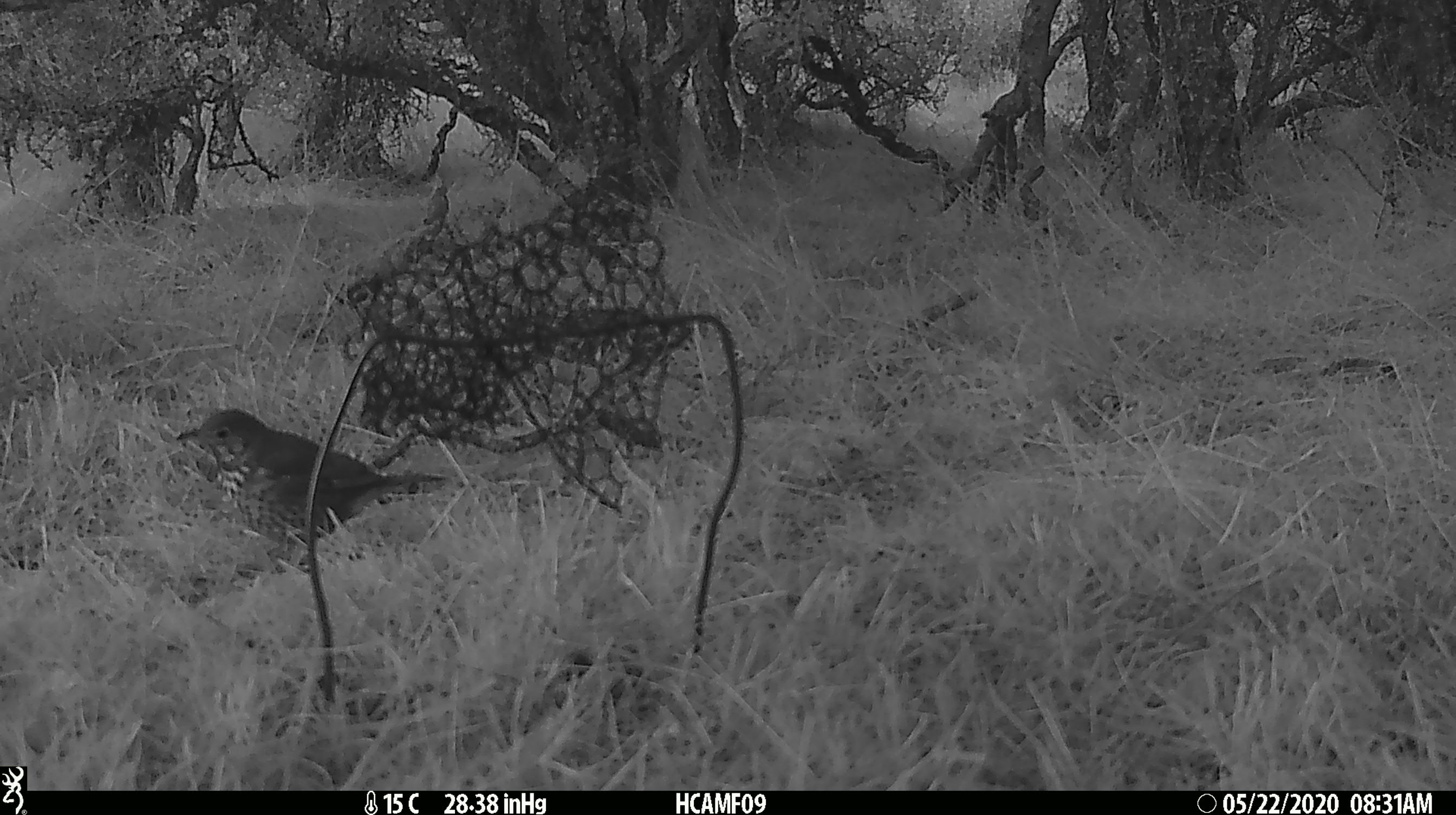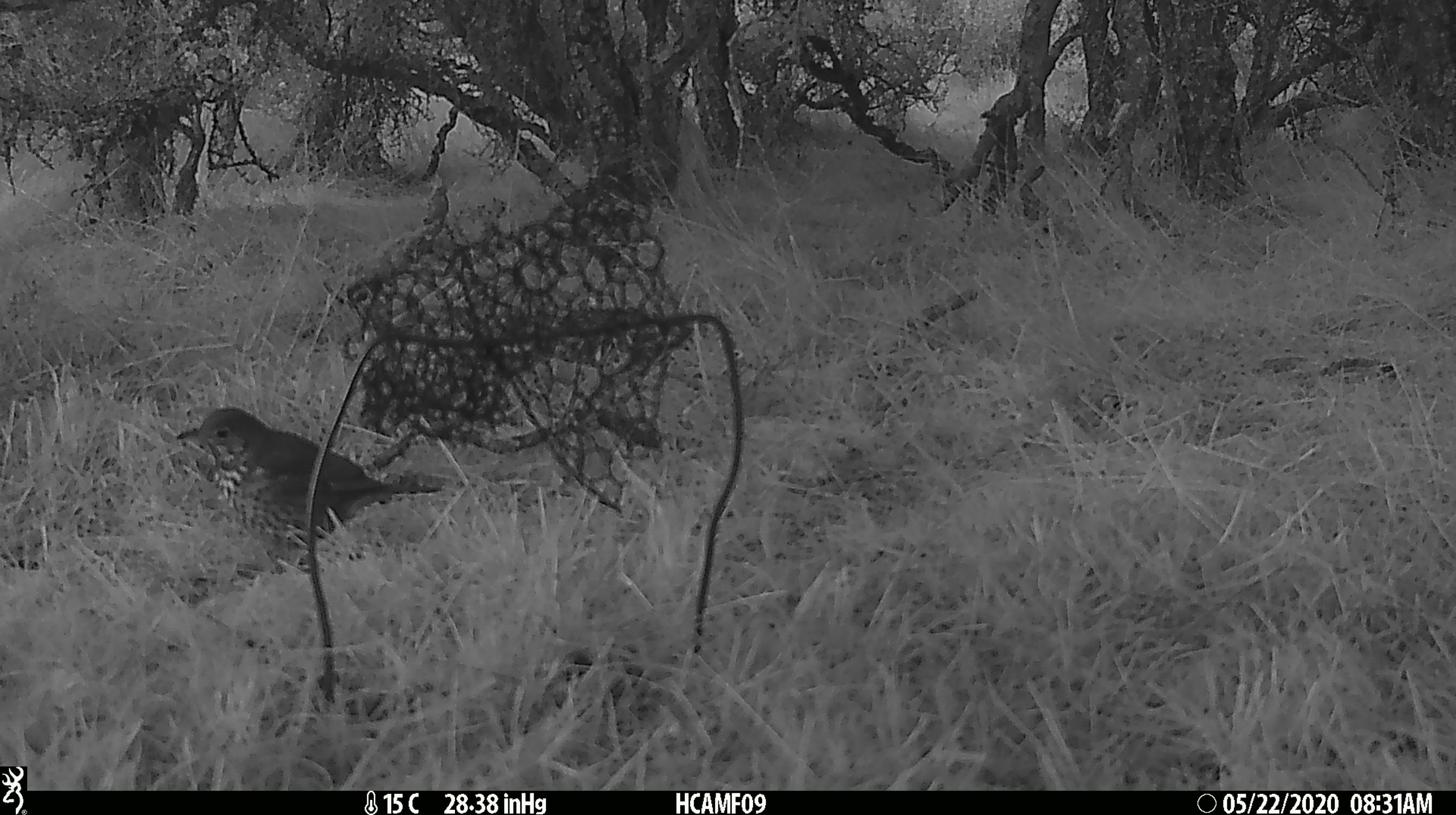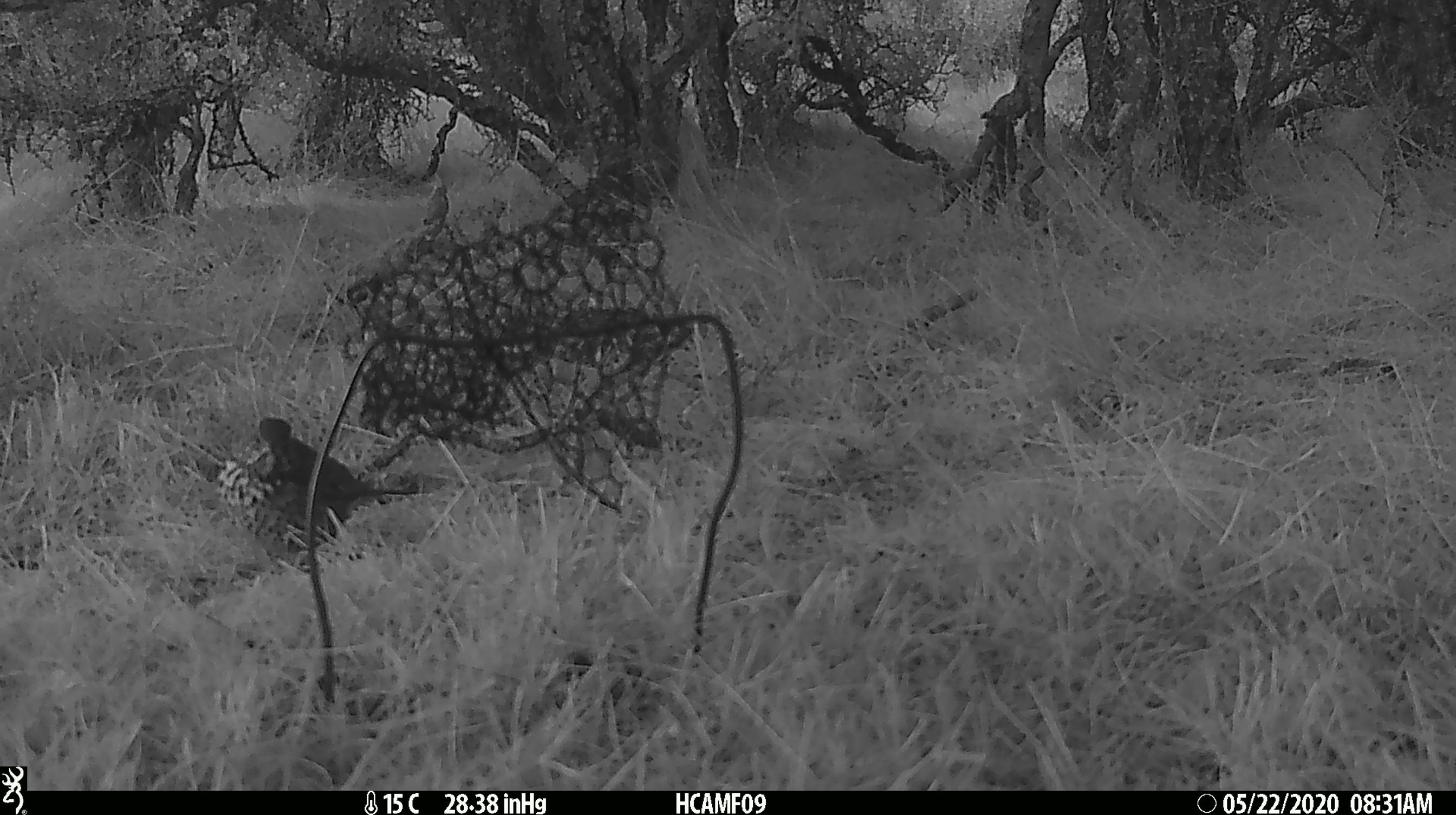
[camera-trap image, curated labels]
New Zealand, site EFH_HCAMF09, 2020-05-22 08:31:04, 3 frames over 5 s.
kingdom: Animalia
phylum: Chordata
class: Aves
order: Passeriformes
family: Turdidae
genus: Turdus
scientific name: Turdus philomelos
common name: song thrush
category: thrush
Thrush (song thrush) (Turdus philomelos).